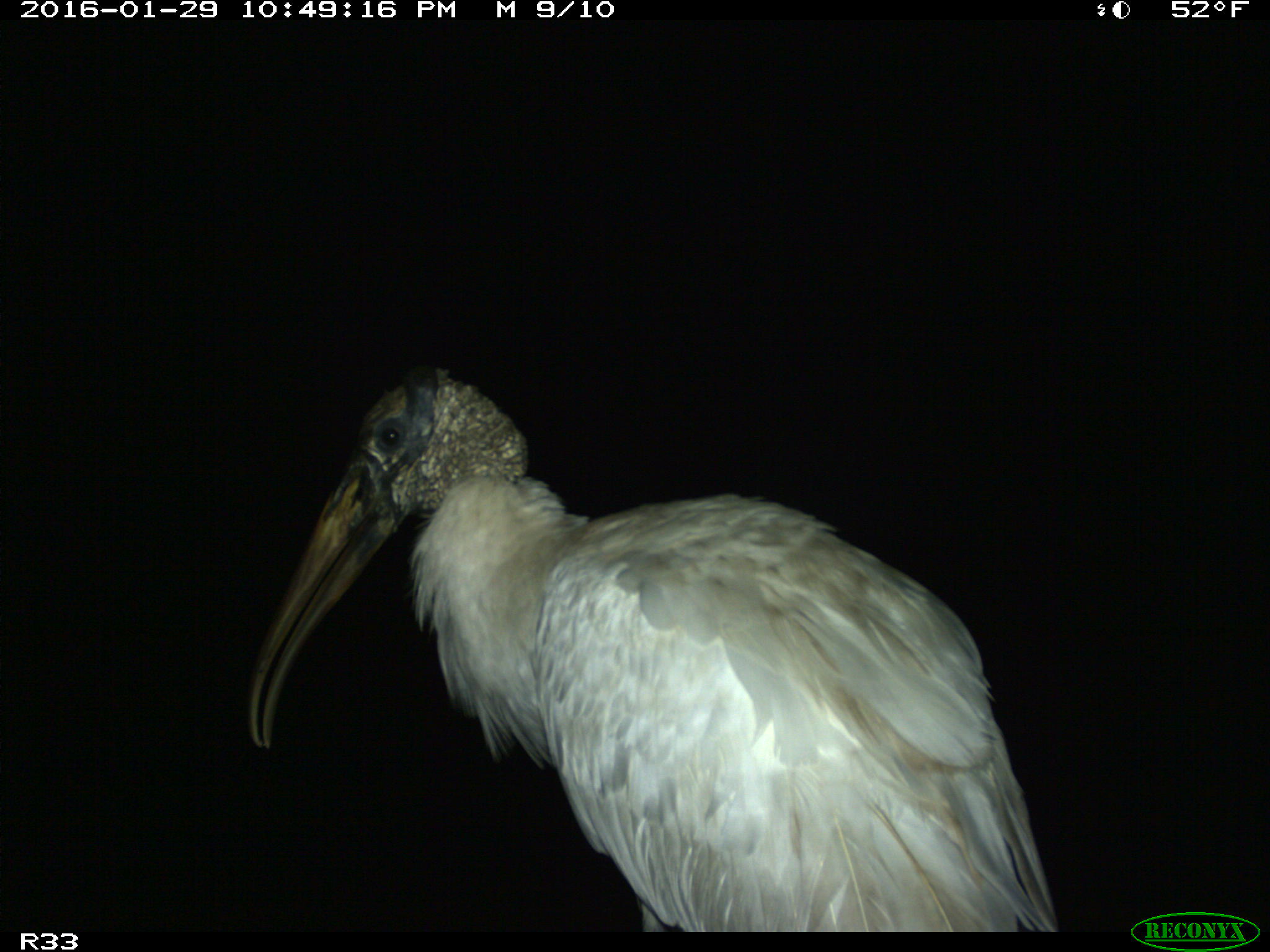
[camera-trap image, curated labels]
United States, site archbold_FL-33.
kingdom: Animalia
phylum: Chordata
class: Aves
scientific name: Aves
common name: birds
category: unidentified bird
Unidentified bird (birds) (Aves).